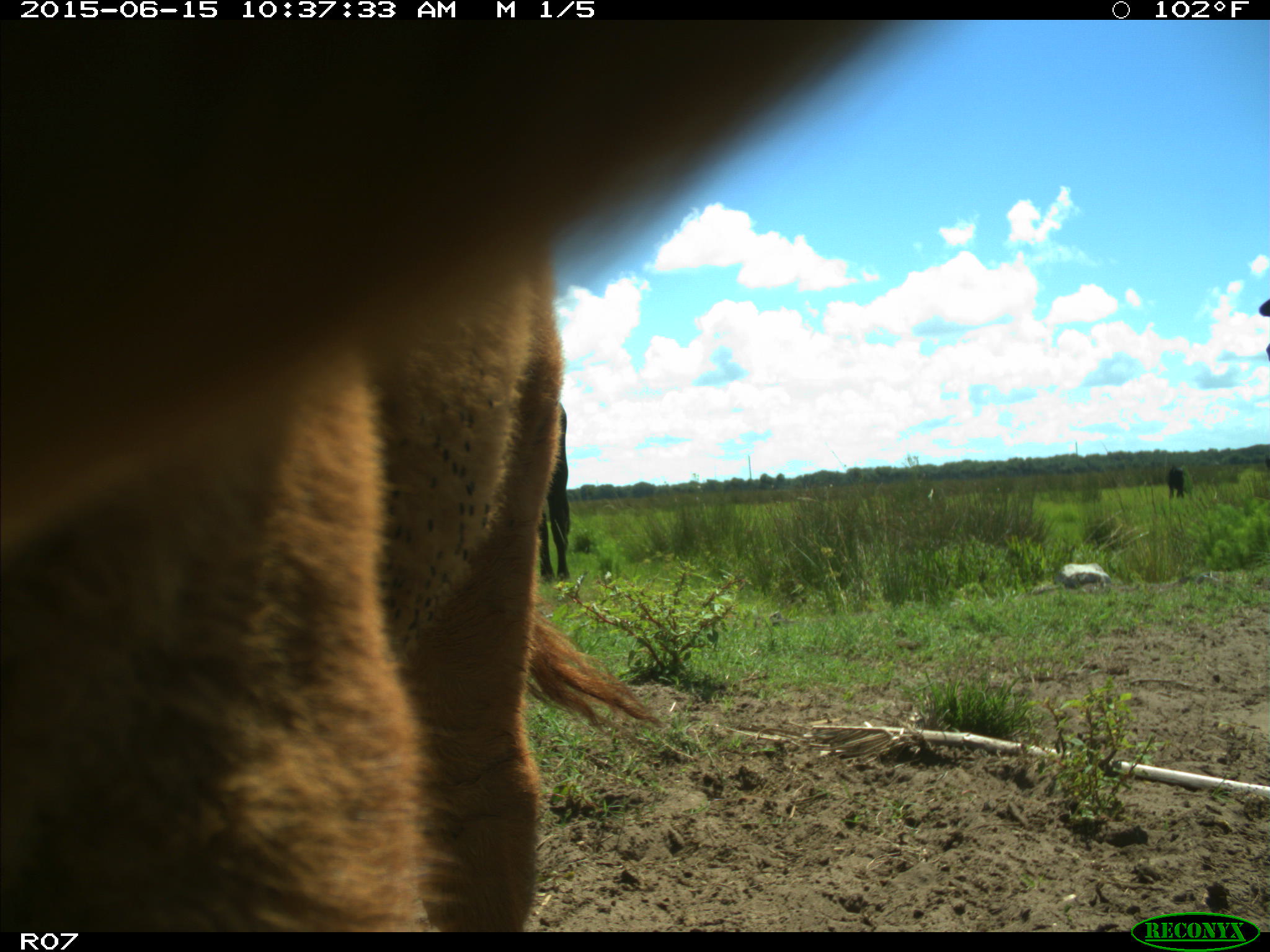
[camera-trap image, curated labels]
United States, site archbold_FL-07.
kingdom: Animalia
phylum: Chordata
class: Mammalia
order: Artiodactyla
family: Bovidae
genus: Bos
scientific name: Bos taurus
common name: domestic cow